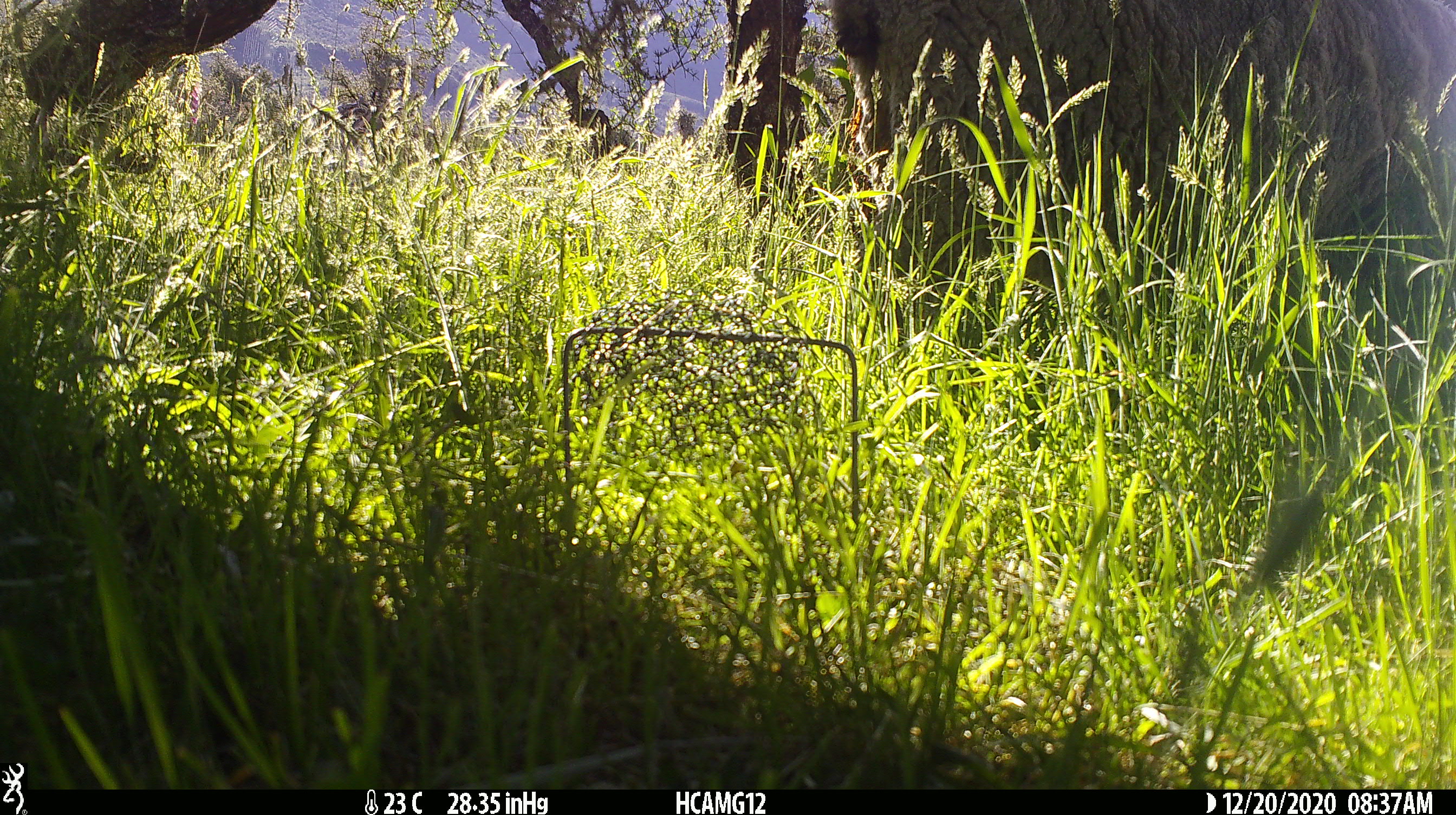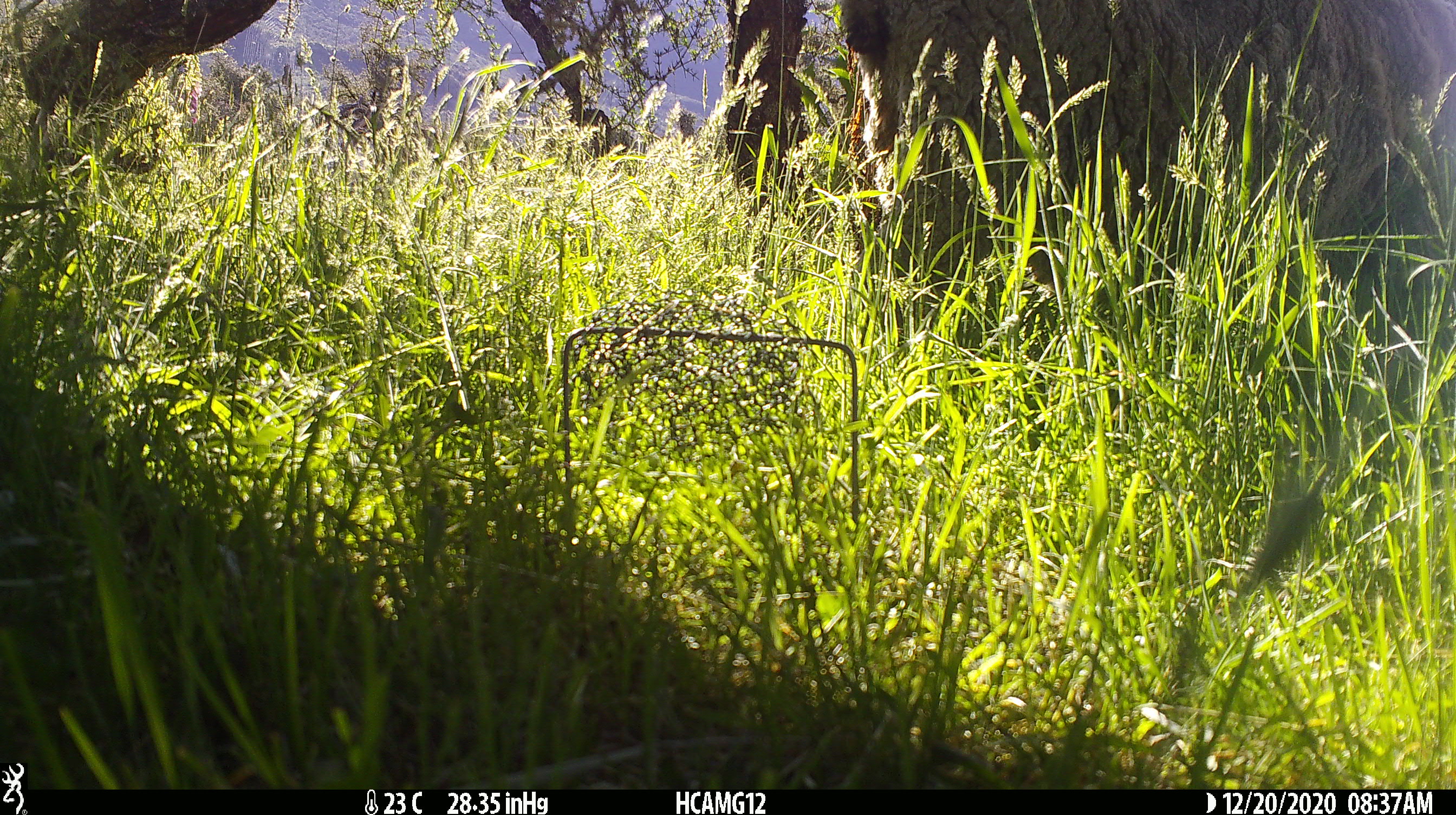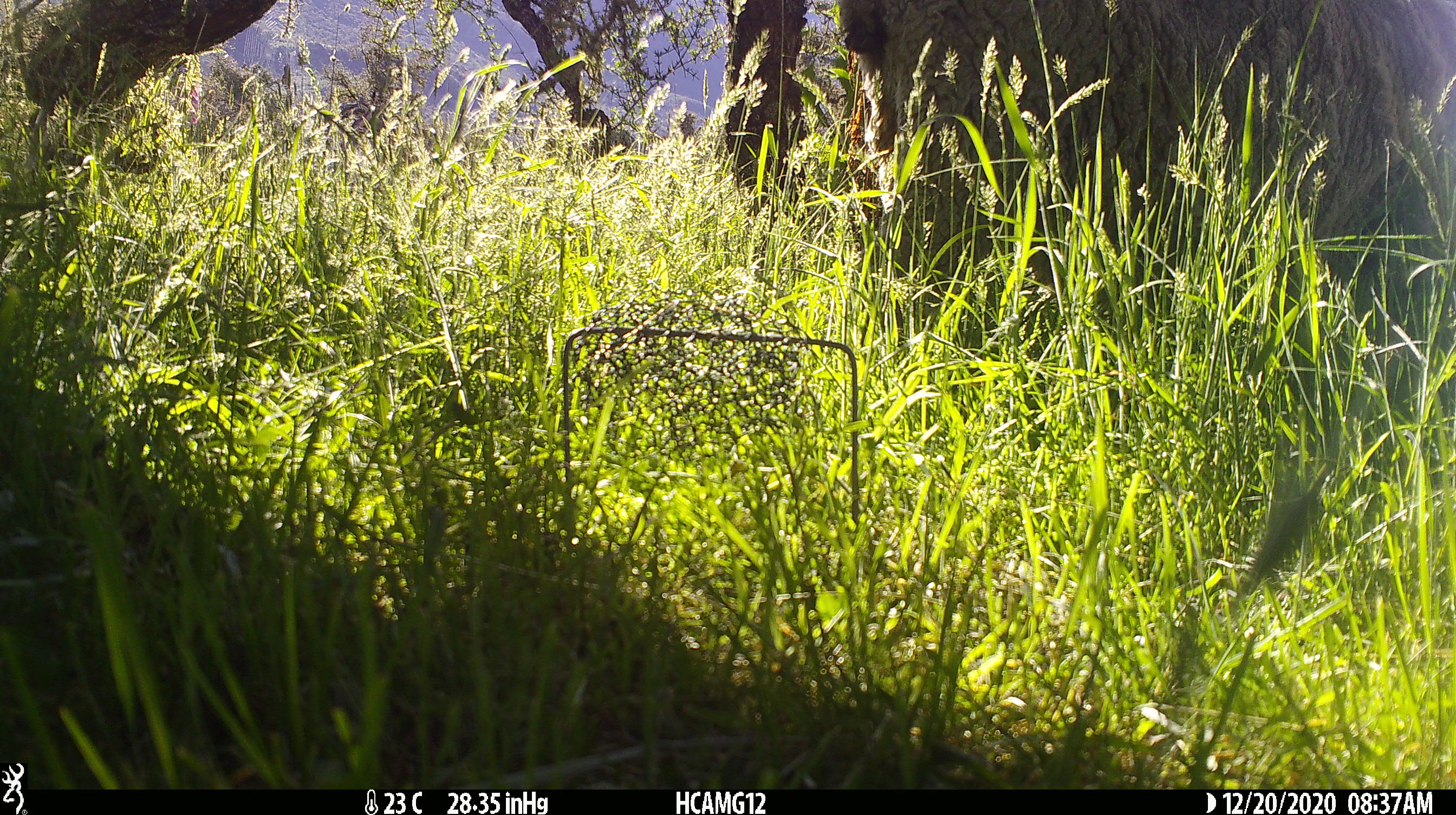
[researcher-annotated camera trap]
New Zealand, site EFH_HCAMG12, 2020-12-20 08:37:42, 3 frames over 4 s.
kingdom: Animalia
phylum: Chordata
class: Mammalia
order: Artiodactyla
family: Bovidae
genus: Ovis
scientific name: Ovis aries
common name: domestic sheep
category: sheep